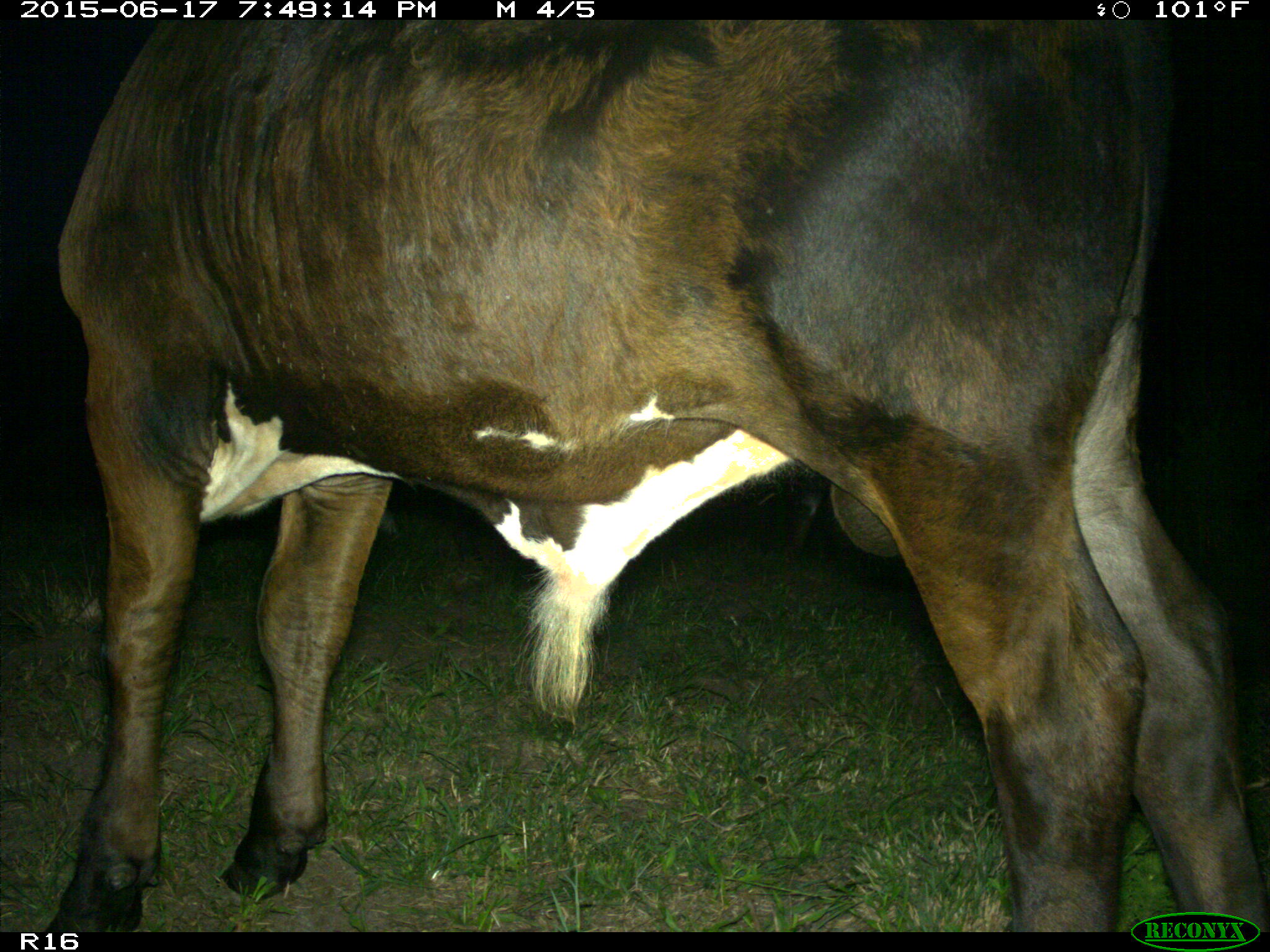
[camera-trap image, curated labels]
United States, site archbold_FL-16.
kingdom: Animalia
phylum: Chordata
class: Mammalia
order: Artiodactyla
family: Bovidae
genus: Bos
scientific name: Bos taurus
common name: domestic cow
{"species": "Bos taurus (domestic cow)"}